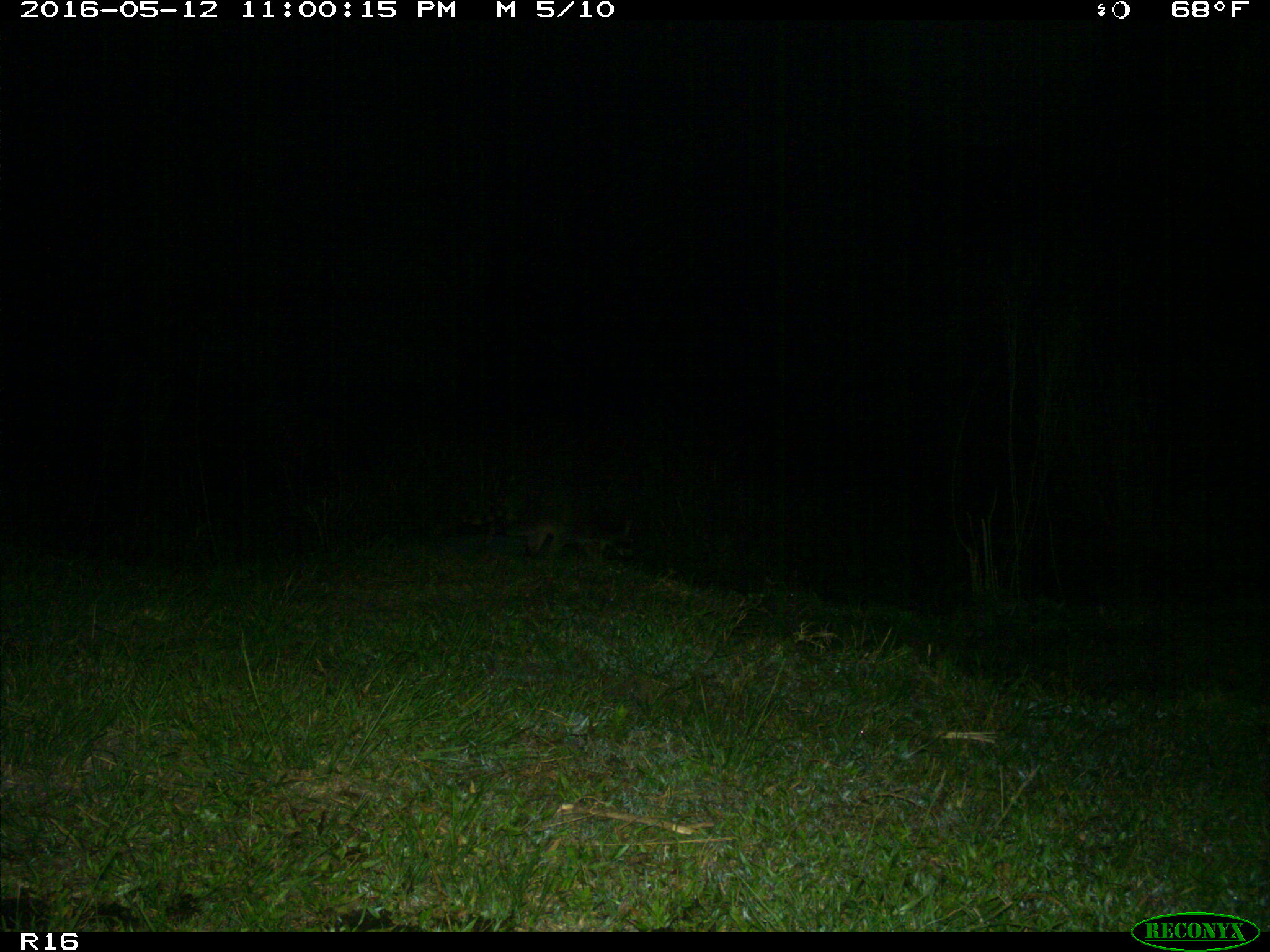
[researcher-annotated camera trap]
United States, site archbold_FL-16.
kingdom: Animalia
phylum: Chordata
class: Mammalia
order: Carnivora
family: Procyonidae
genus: Procyon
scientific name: Procyon lotor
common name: common raccoon